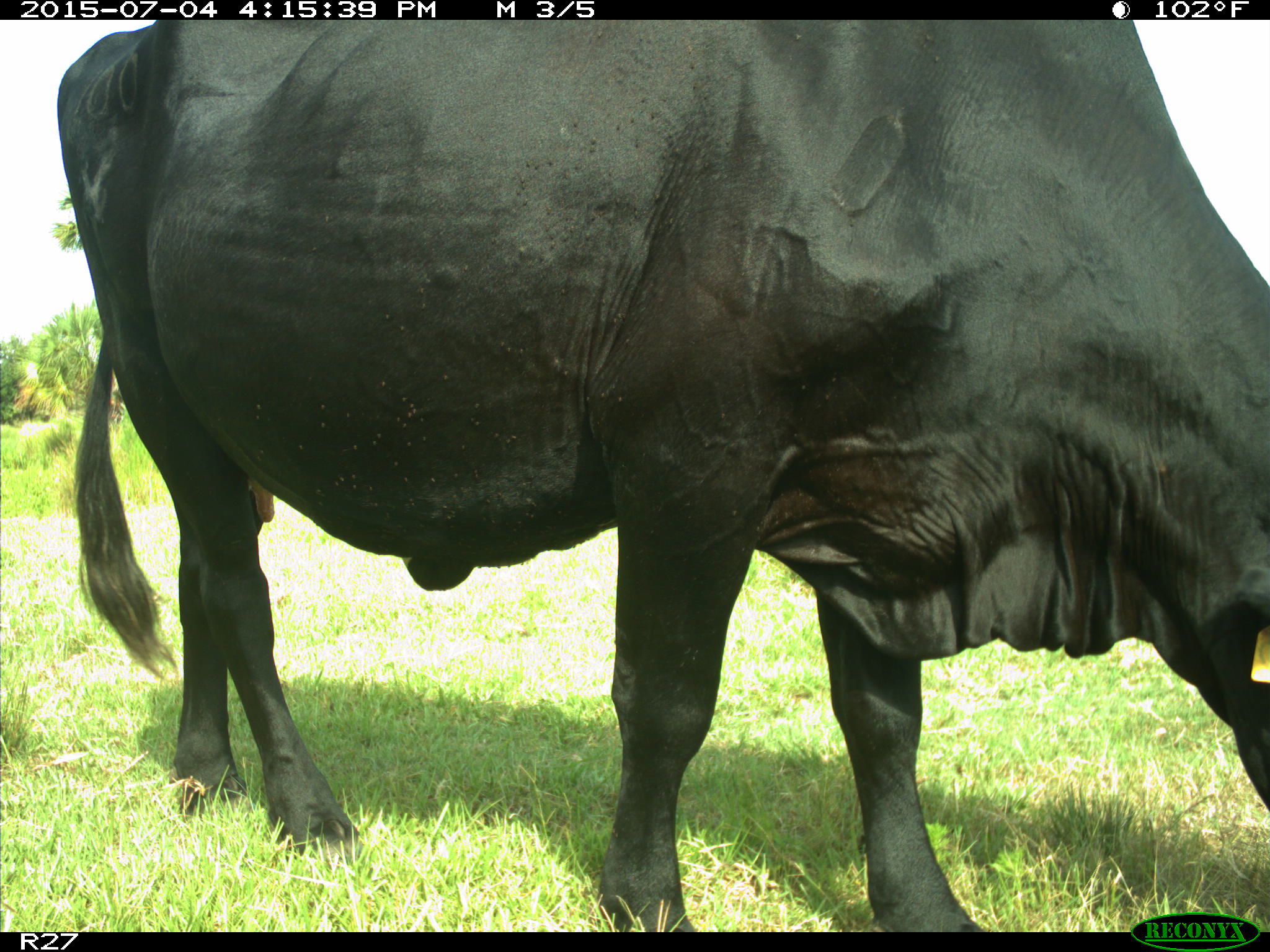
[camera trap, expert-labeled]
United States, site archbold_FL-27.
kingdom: Animalia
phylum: Chordata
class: Mammalia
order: Artiodactyla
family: Bovidae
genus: Bos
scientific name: Bos taurus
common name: domestic cow